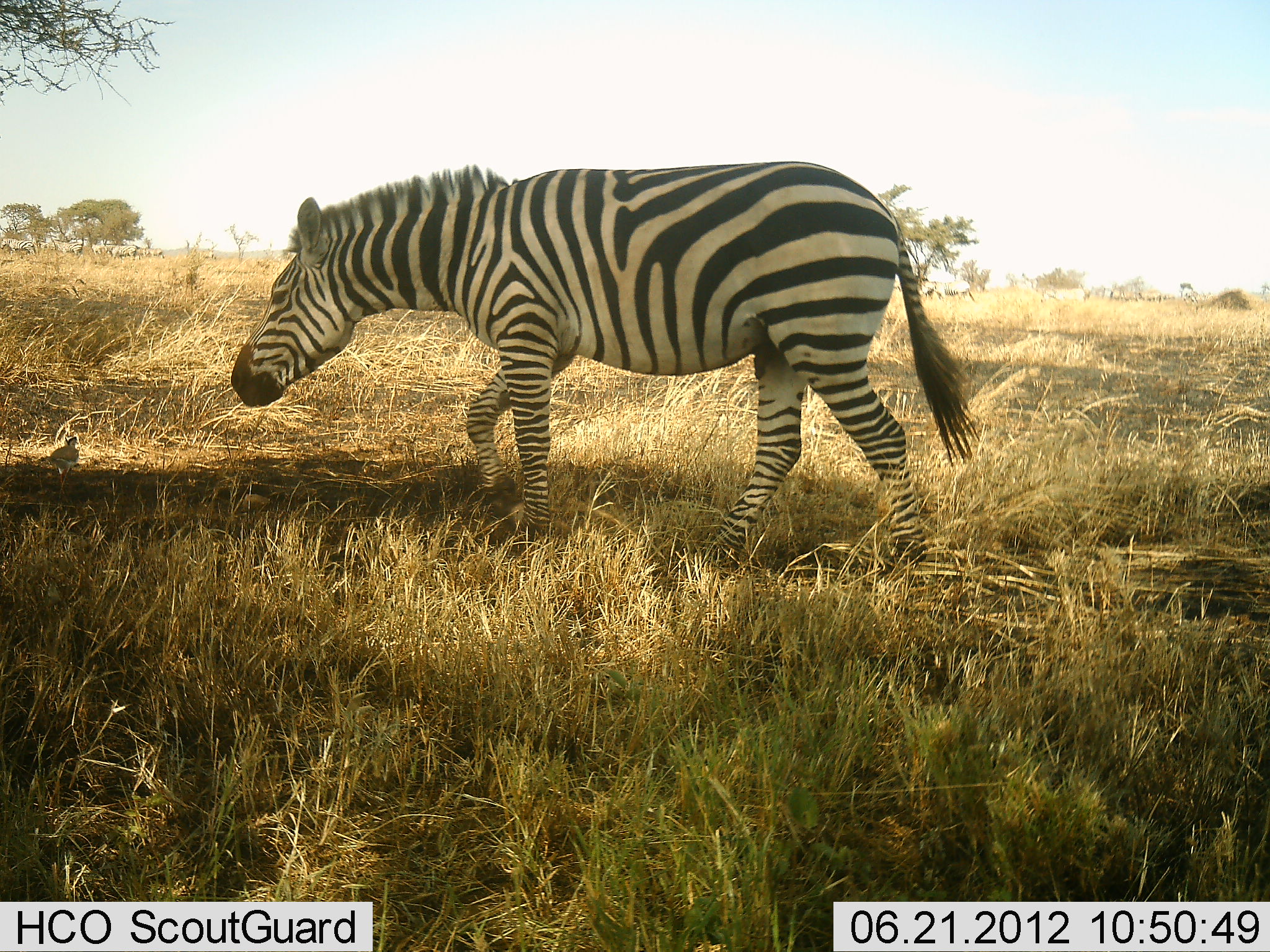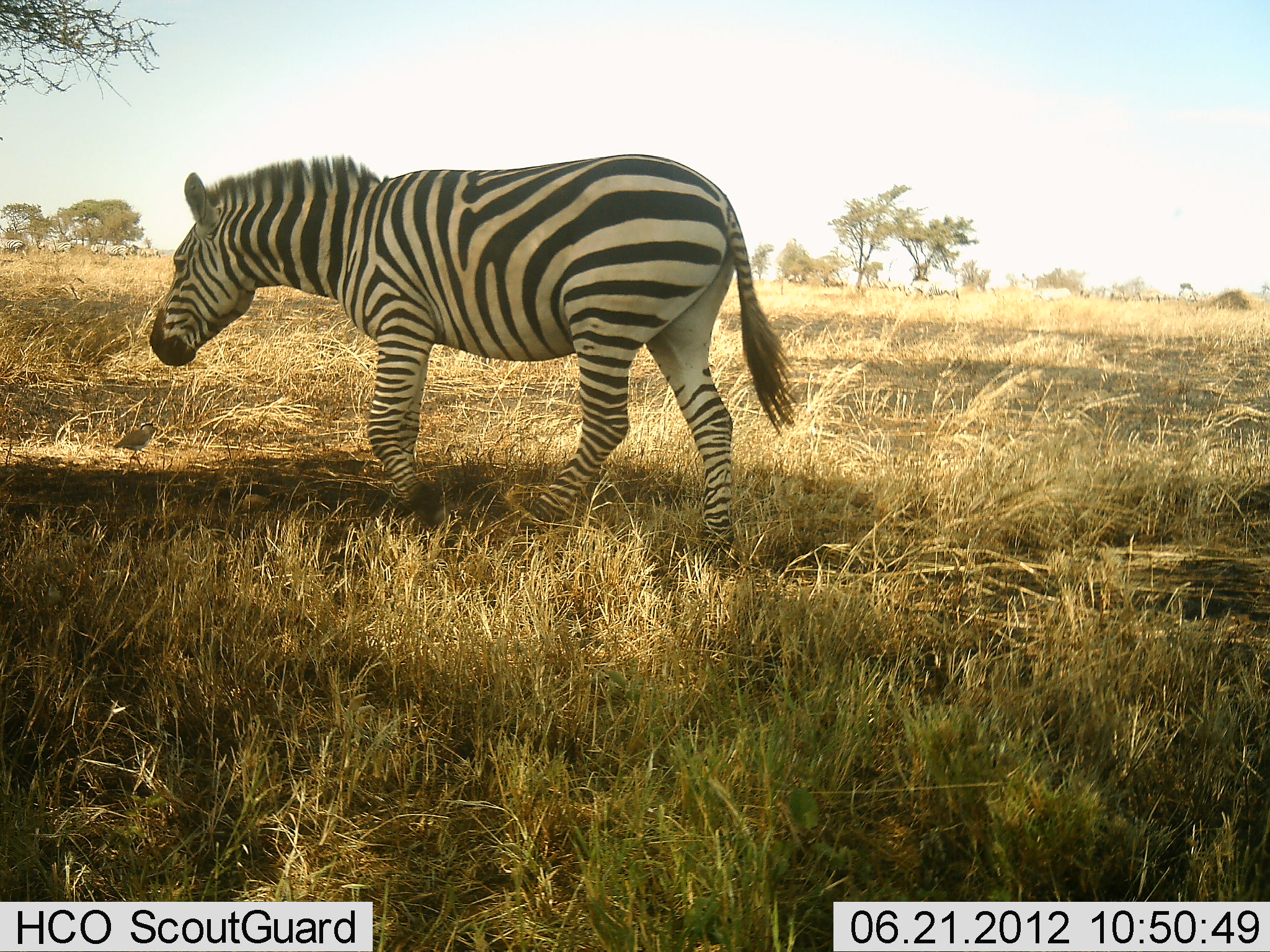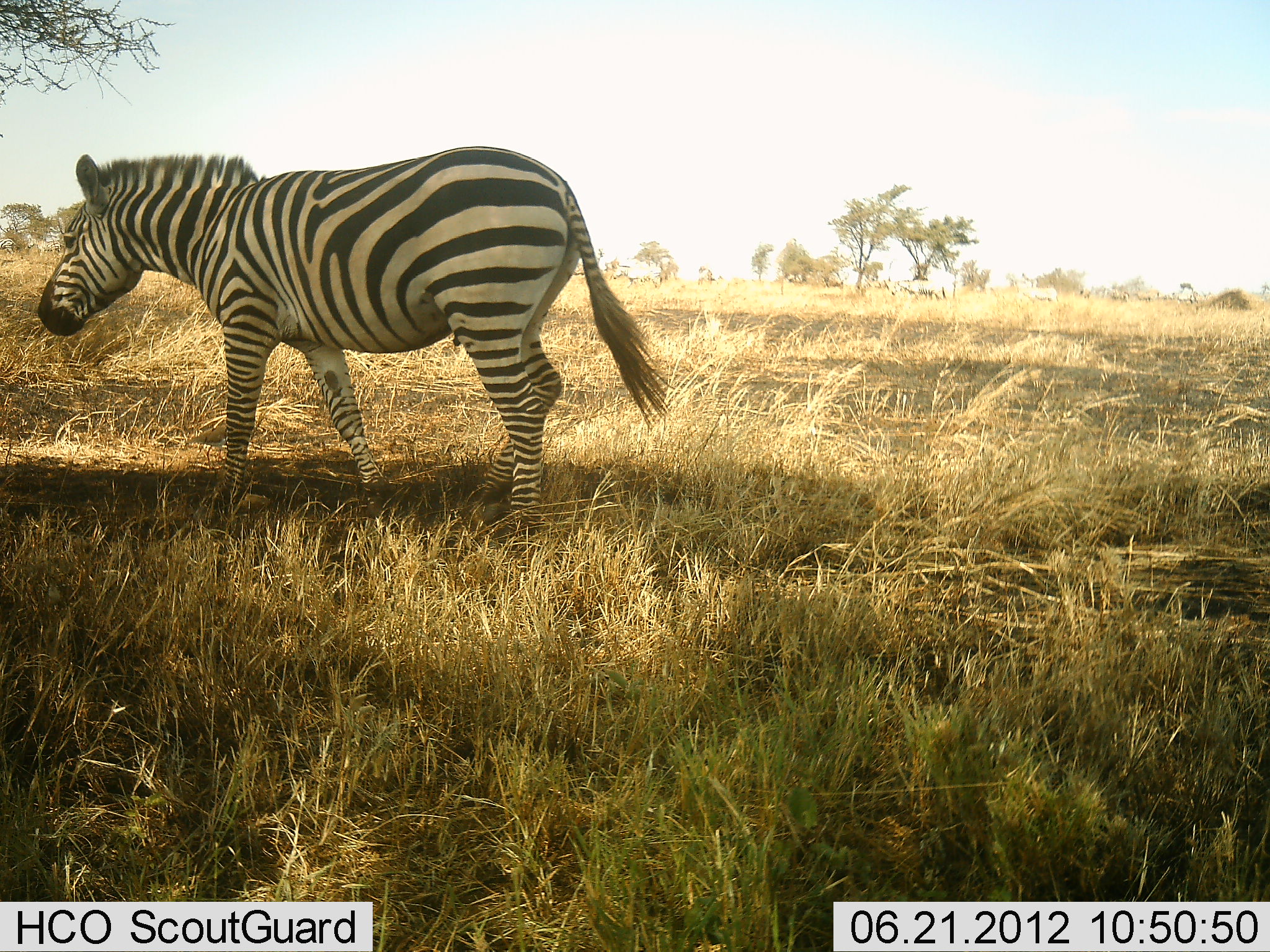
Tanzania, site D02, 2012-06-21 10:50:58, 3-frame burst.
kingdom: Animalia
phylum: Chordata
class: Mammalia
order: Perissodactyla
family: Equidae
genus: Equus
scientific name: Equus quagga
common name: plains zebra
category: zebra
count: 1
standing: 0%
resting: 0%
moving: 92%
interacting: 0%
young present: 0%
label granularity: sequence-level